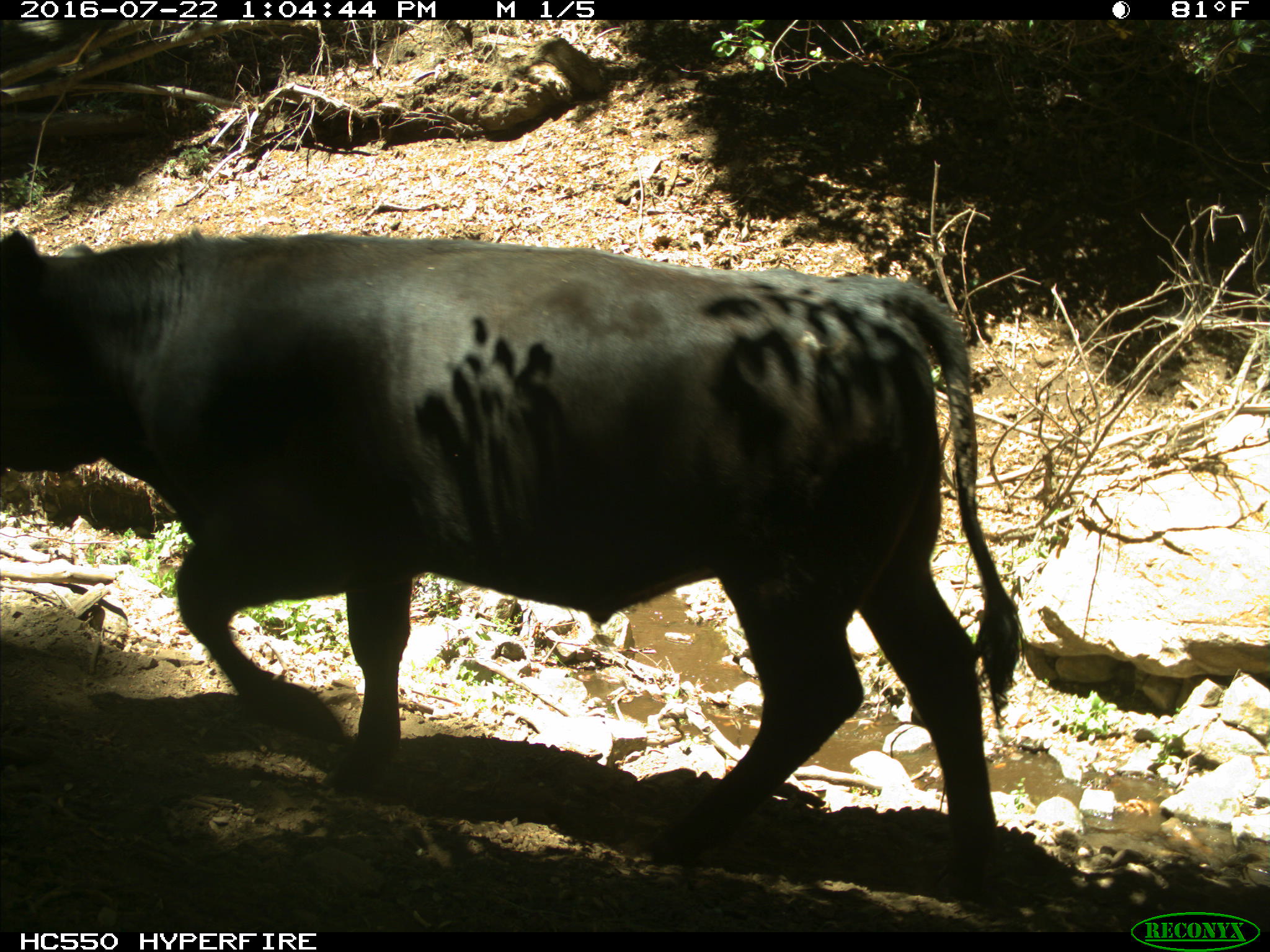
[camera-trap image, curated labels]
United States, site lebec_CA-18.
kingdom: Animalia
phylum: Chordata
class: Mammalia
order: Artiodactyla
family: Bovidae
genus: Bos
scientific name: Bos taurus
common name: domestic cow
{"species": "Bos taurus (domestic cow)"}